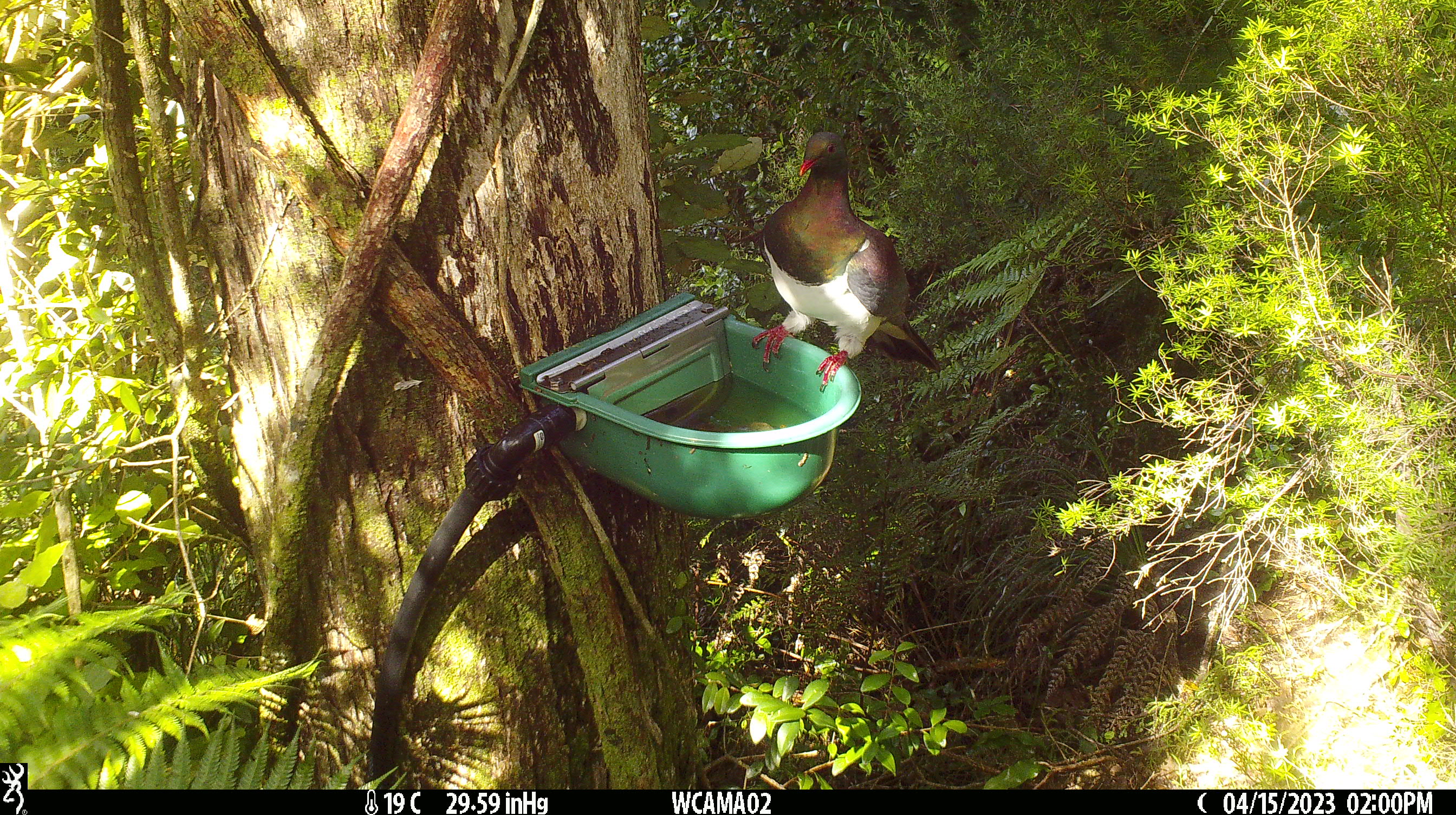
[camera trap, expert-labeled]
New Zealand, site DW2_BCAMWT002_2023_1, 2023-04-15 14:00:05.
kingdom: Animalia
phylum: Chordata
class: Aves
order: Columbiformes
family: Columbidae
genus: Hemiphaga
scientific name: Hemiphaga novaeseelandiae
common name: new zealand pigeon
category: kereru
Kereru (new zealand pigeon) (Hemiphaga novaeseelandiae).